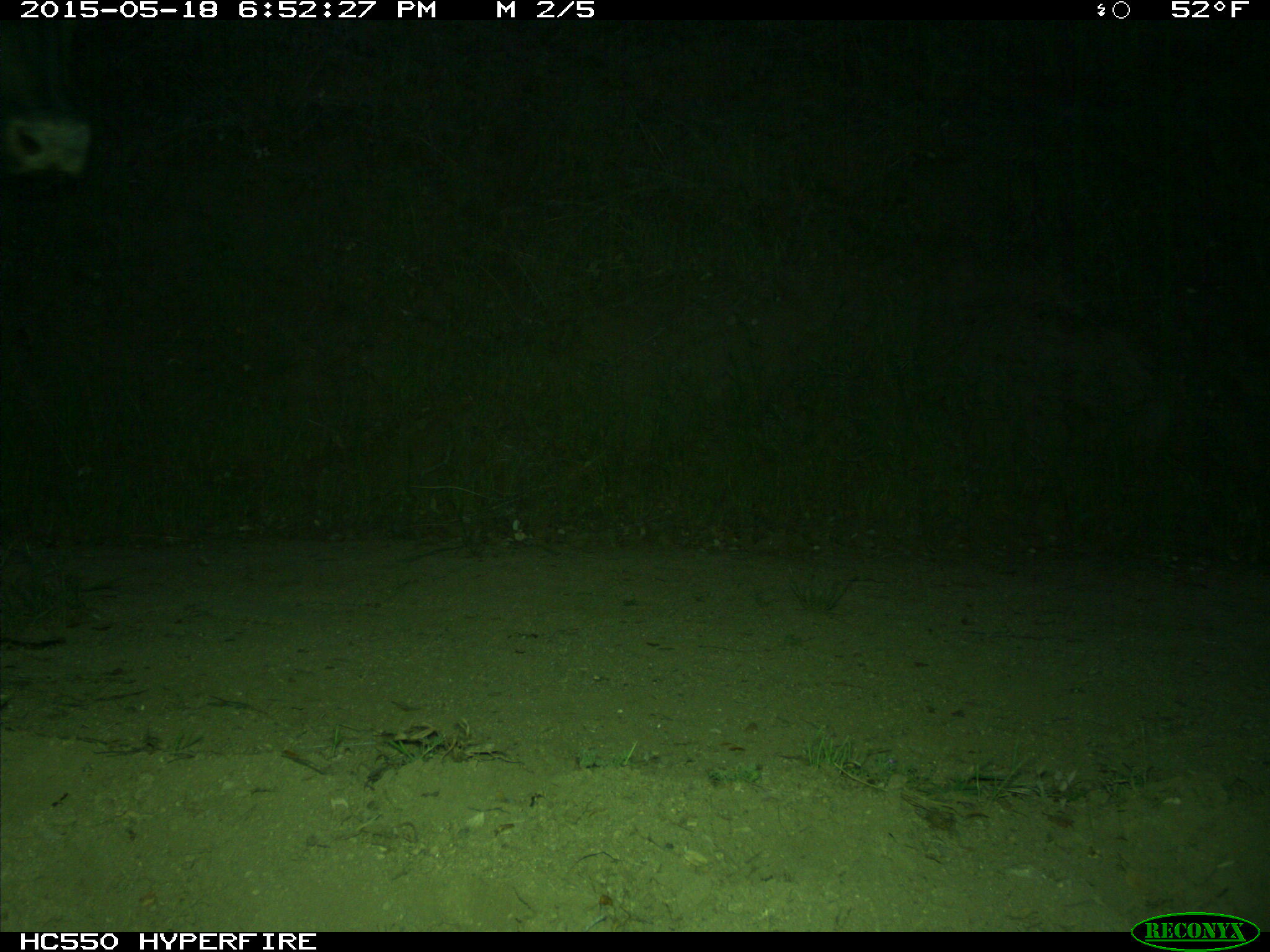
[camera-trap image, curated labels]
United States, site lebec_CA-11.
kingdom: Animalia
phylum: Chordata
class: Mammalia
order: Artiodactyla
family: Bovidae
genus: Bos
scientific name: Bos taurus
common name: domestic cow